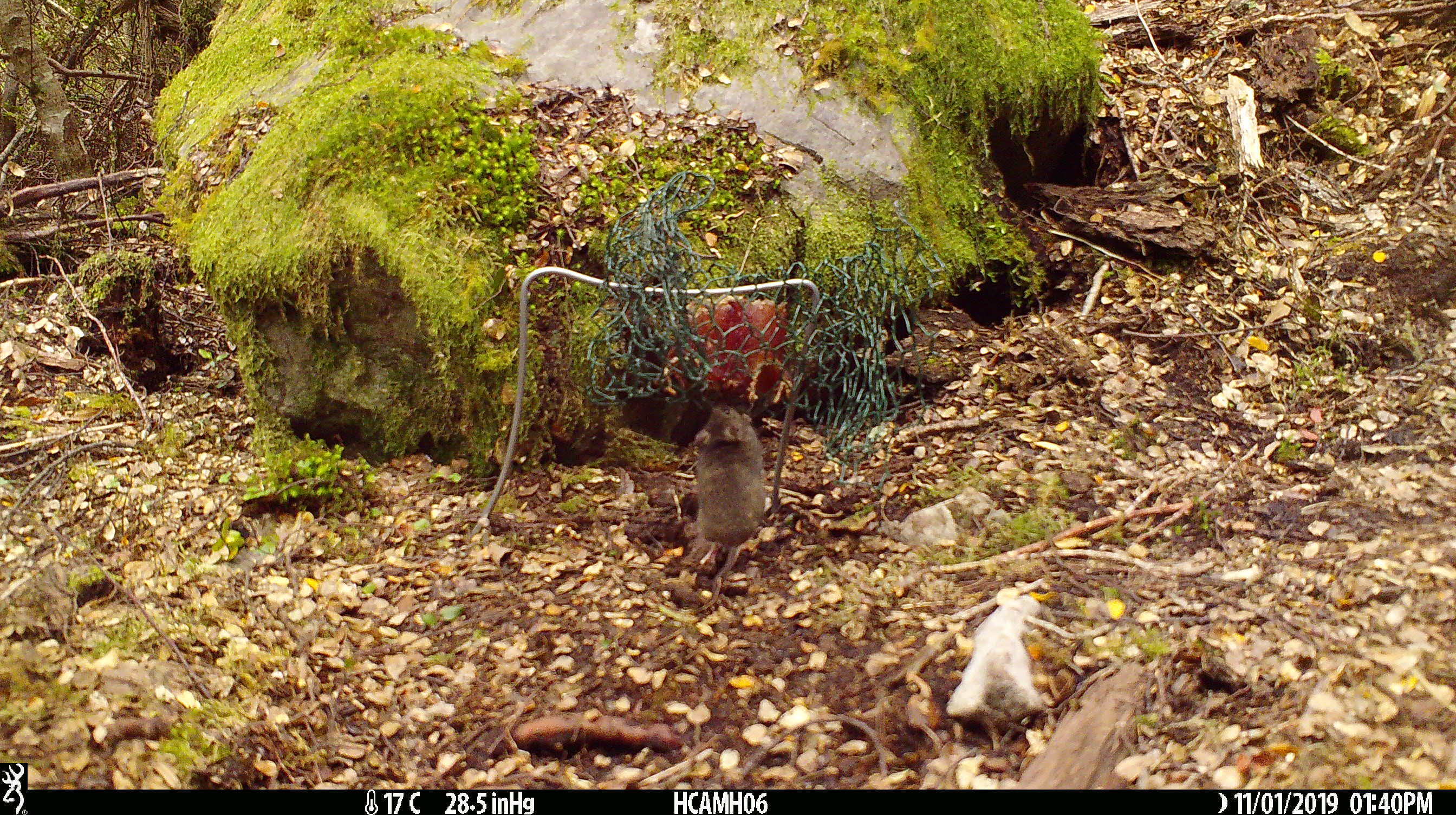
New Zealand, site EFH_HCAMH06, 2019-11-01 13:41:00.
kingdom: Animalia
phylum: Chordata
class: Mammalia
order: Rodentia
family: Muridae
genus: Mus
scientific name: Mus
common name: mouse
Mouse (Mus).